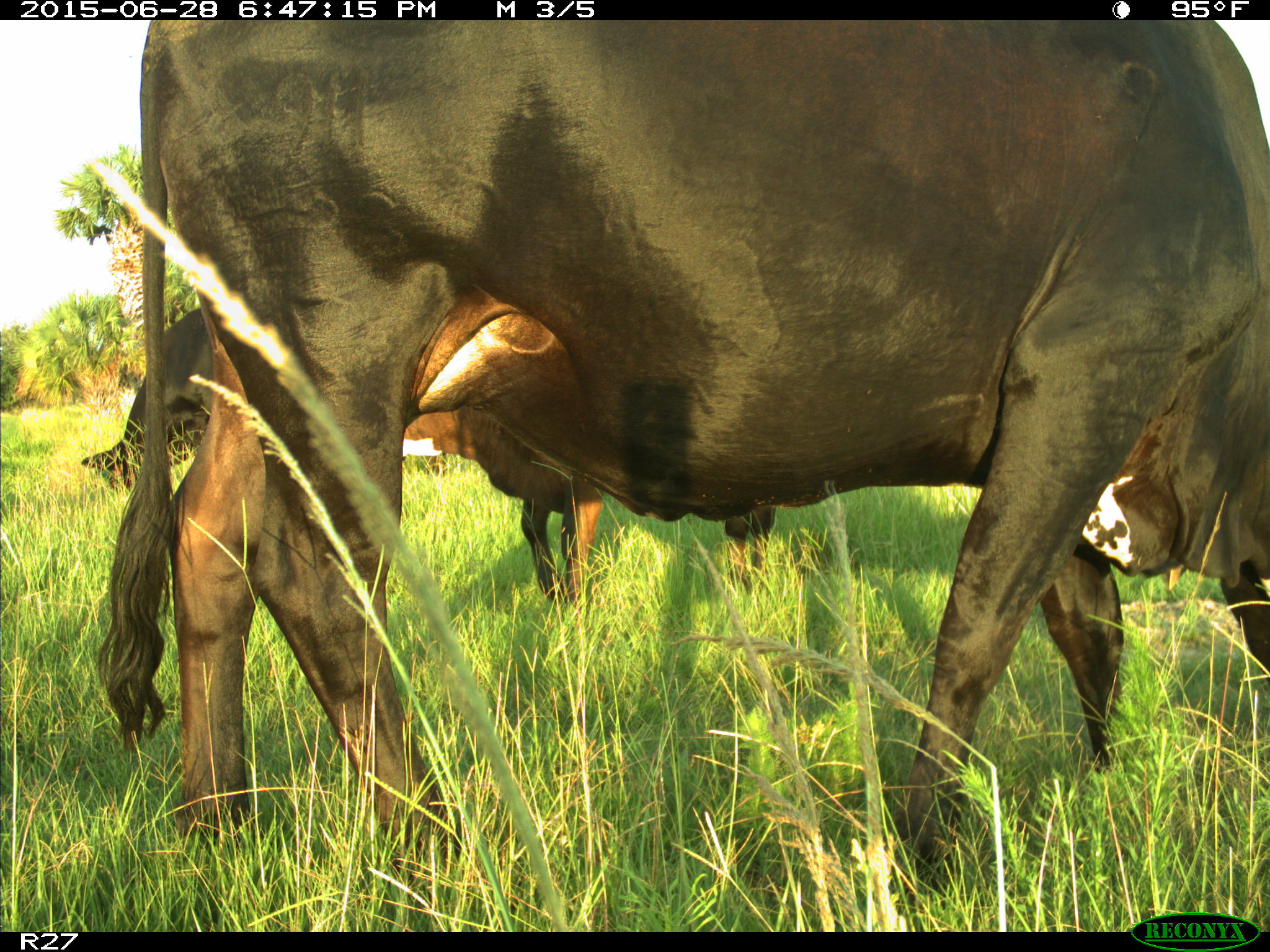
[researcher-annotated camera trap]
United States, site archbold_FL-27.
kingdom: Animalia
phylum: Chordata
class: Mammalia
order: Artiodactyla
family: Bovidae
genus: Bos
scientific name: Bos taurus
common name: domestic cow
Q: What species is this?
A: Bos taurus (domestic cow).